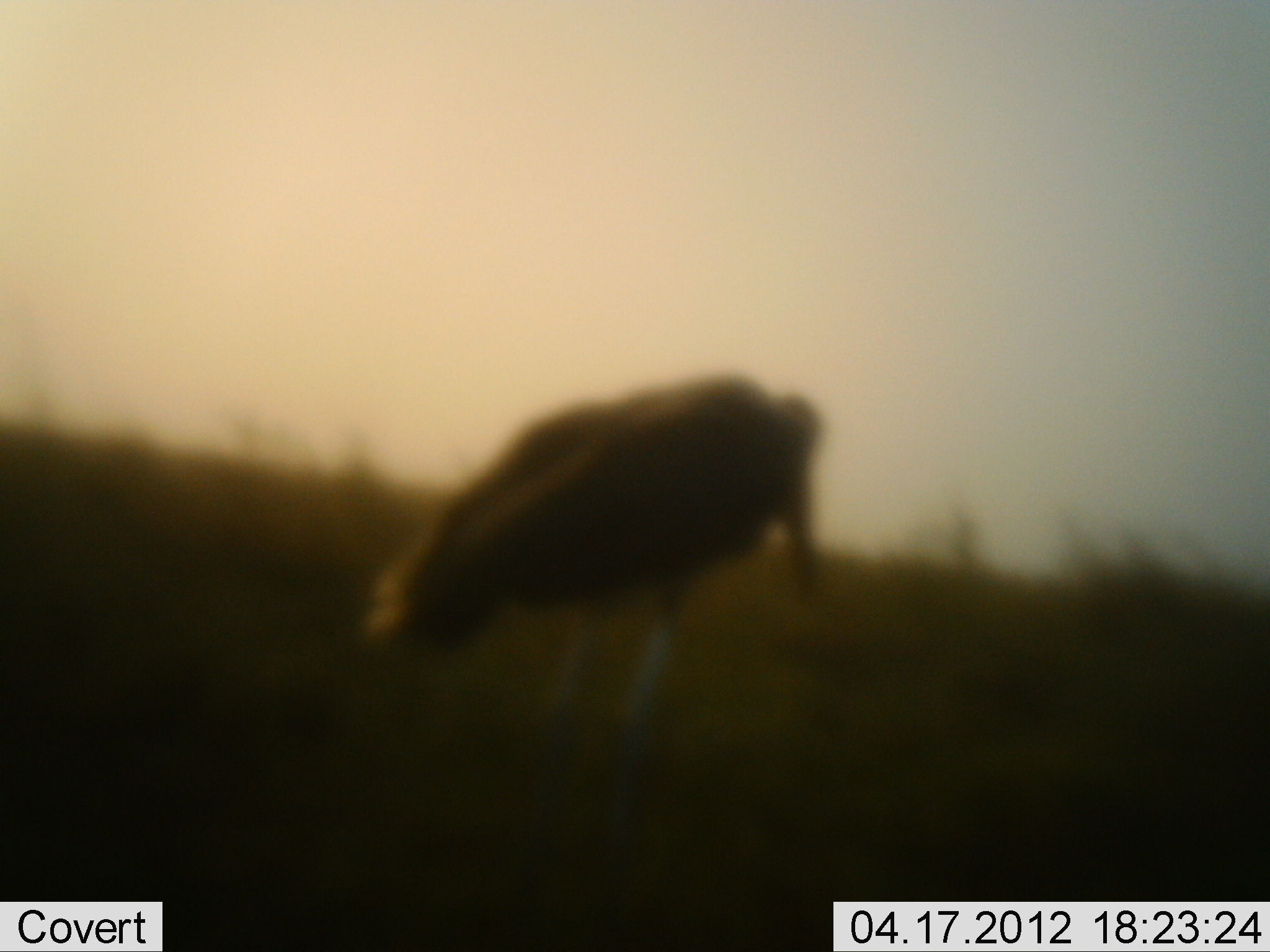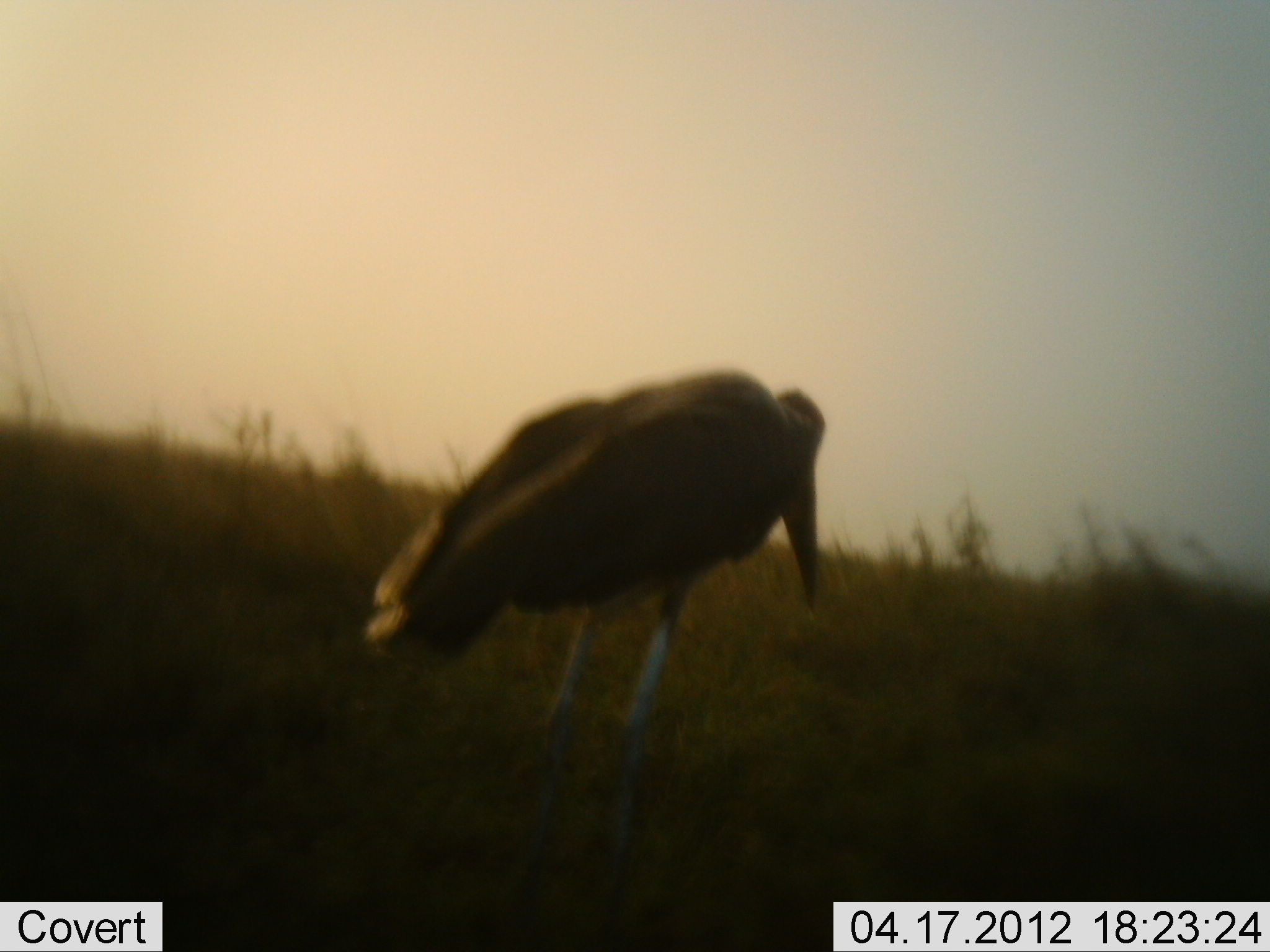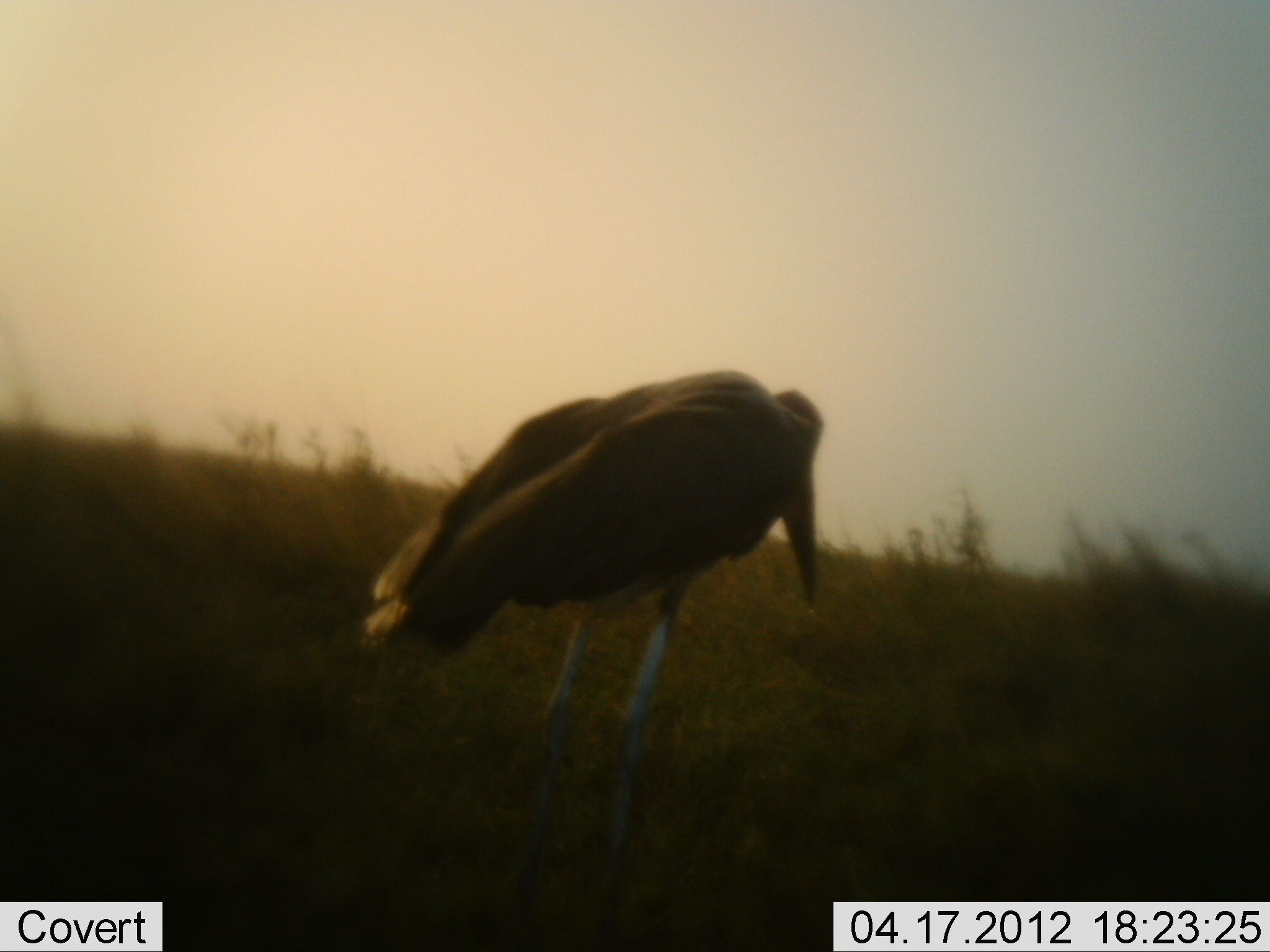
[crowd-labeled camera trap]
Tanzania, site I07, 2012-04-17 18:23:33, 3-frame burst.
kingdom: Animalia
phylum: Chordata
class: Aves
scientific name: Aves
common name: bird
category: otherbird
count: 1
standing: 93%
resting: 0%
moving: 4%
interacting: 0%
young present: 0%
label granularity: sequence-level